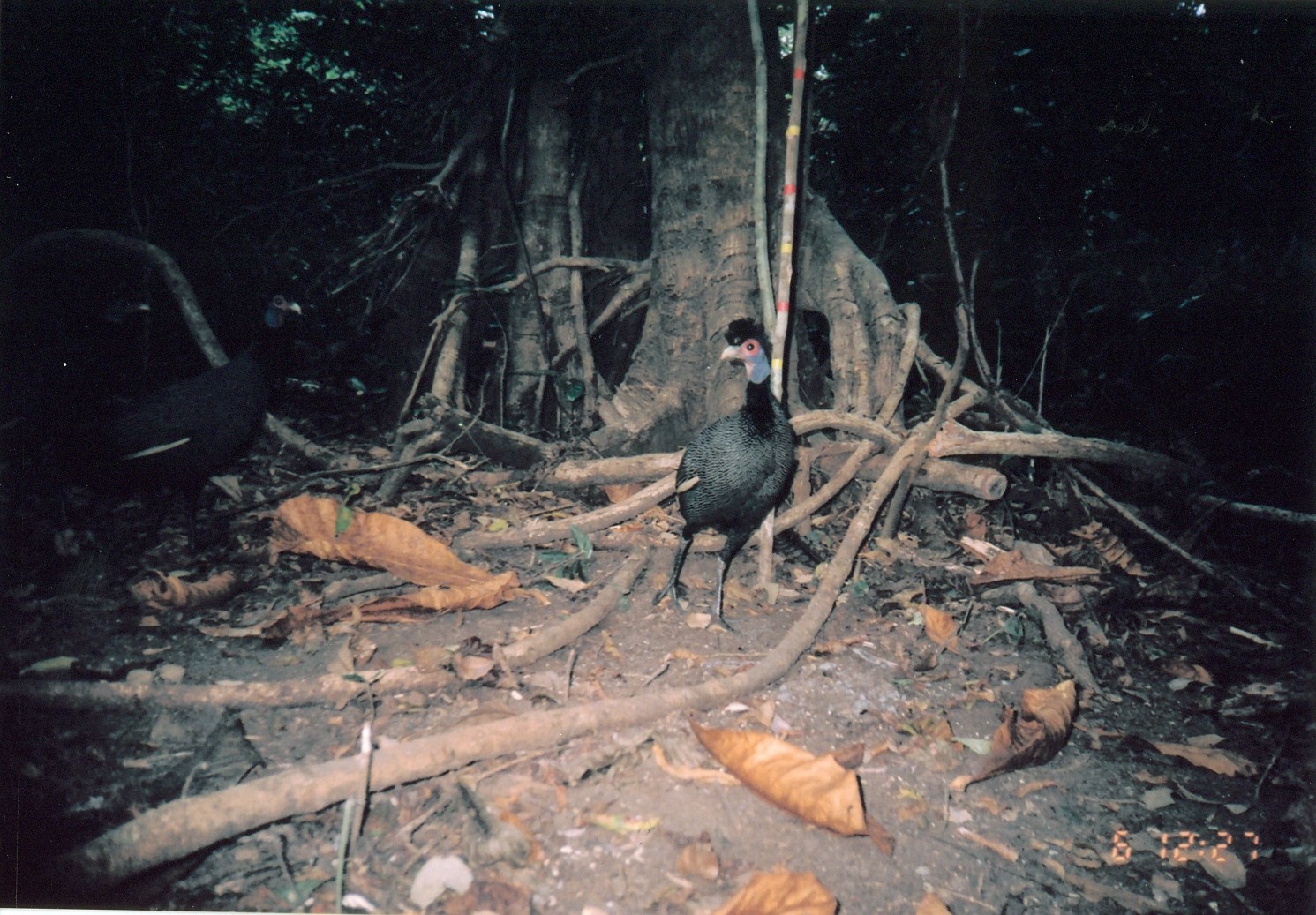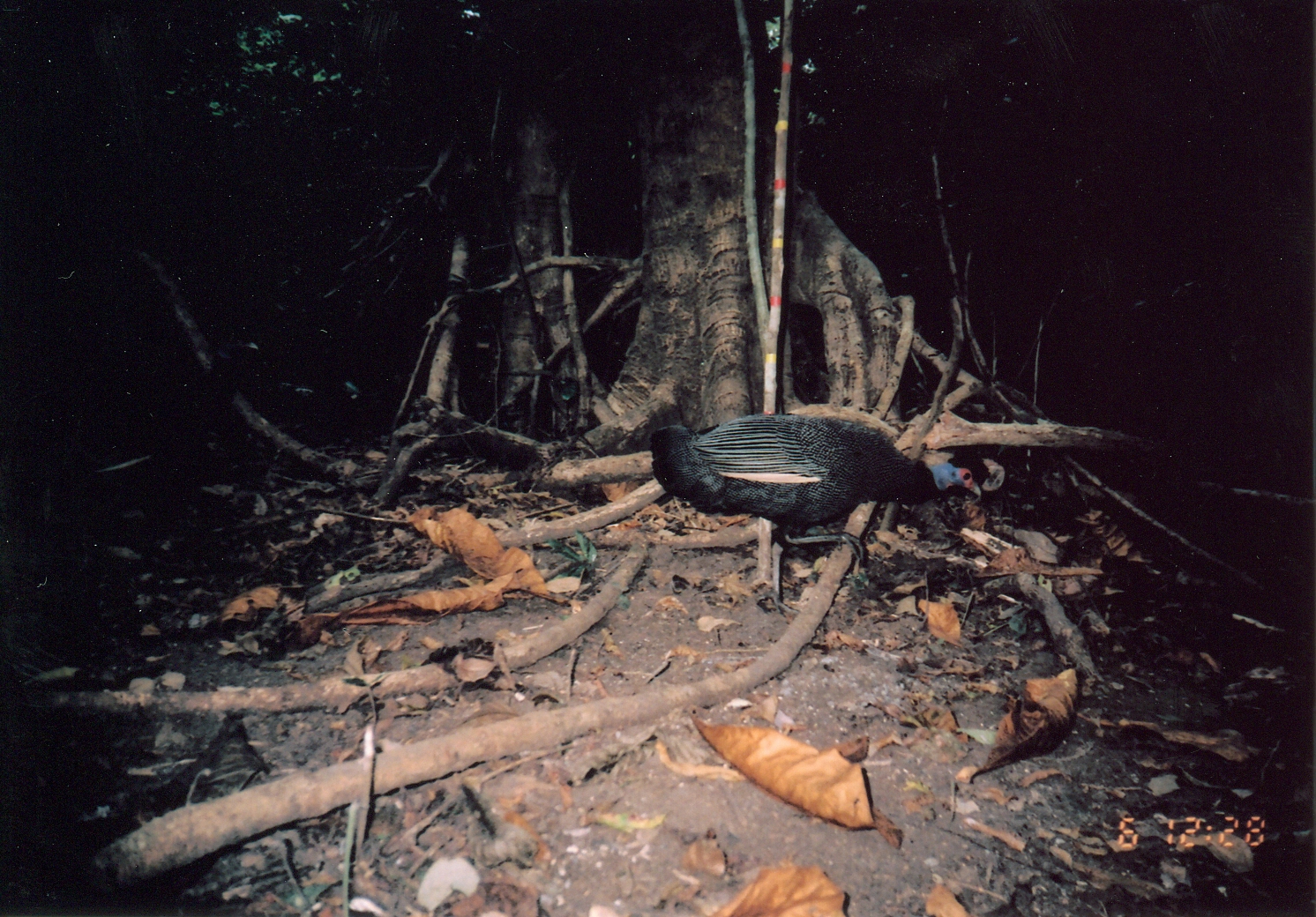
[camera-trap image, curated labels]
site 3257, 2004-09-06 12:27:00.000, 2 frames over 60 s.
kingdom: Animalia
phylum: Chordata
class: Aves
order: Galliformes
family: Numididae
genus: Guttera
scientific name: Guttera pucherani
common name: crested guineafowl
Guttera pucherani (crested guineafowl), count 1.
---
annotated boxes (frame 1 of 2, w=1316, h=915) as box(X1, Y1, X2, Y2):
guttera pucherani: box(34, 281, 304, 565); box(653, 317, 797, 634)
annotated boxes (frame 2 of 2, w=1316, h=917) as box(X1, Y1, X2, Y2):
guttera pucherani: box(650, 410, 984, 619)